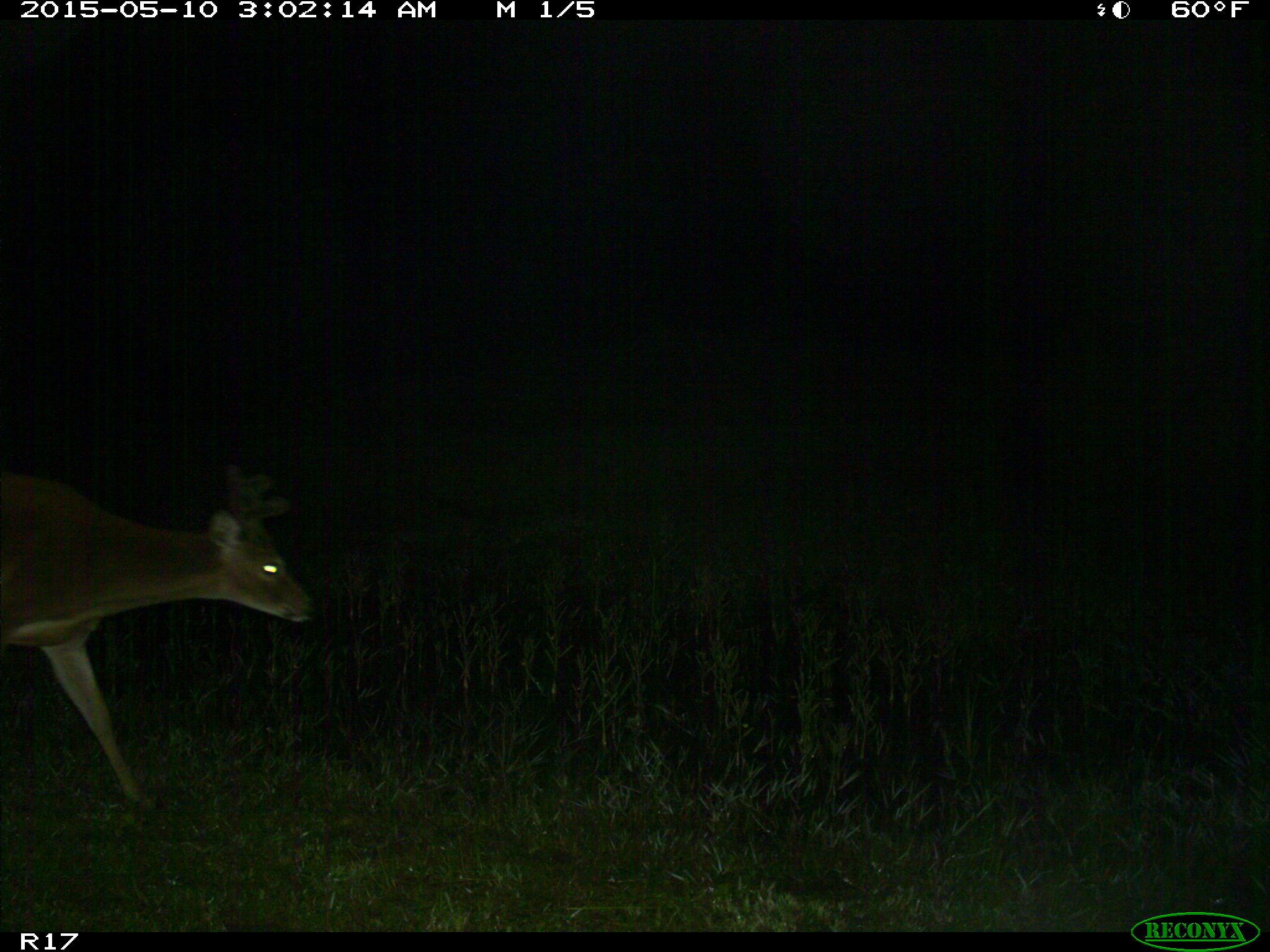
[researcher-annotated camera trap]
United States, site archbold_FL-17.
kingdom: Animalia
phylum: Chordata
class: Mammalia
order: Artiodactyla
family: Cervidae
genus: Odocoileus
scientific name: Odocoileus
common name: deer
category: unidentified deer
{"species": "unidentified deer (deer) (Odocoileus)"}